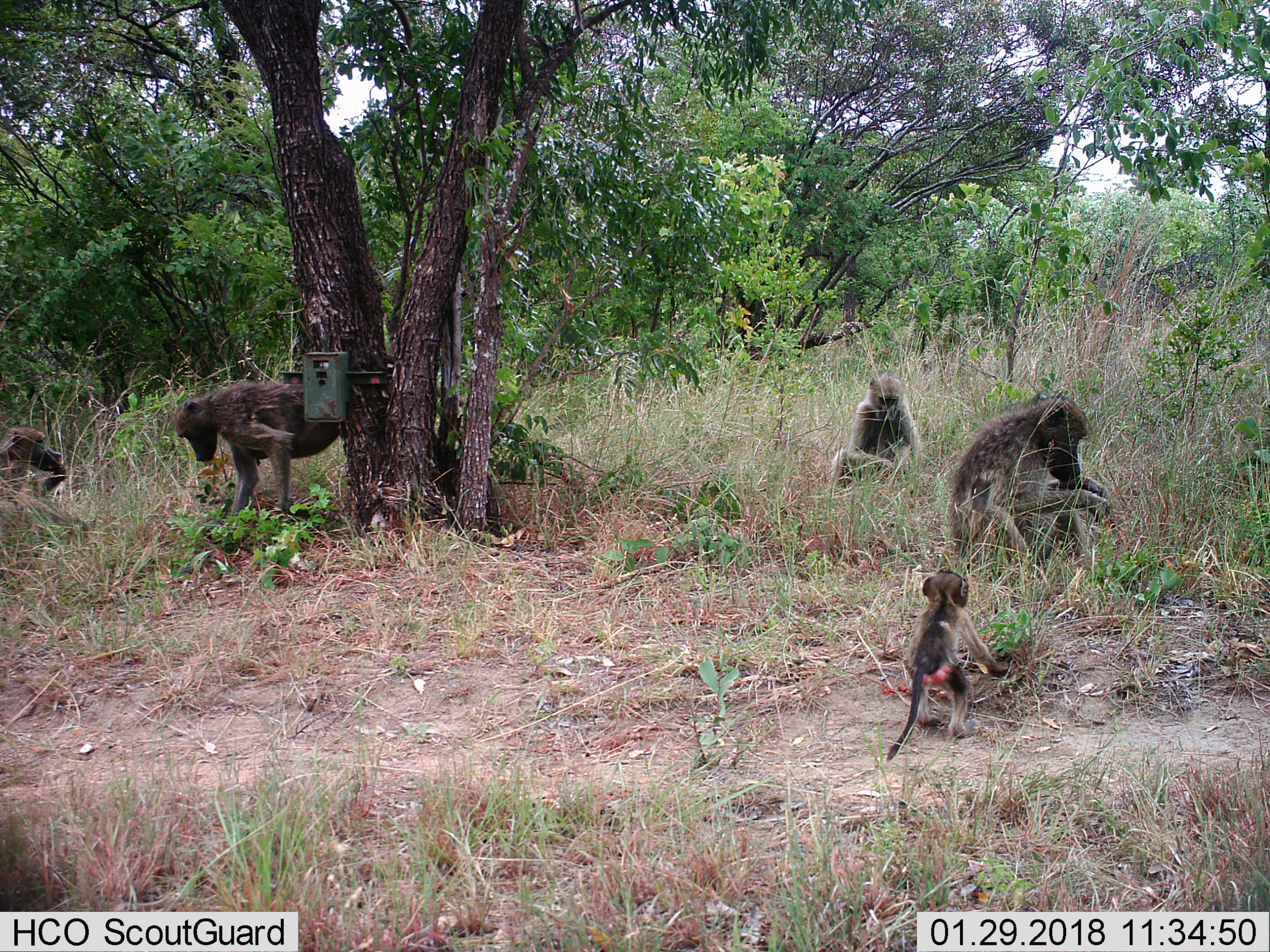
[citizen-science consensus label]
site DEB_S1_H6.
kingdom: Animalia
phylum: Chordata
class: Mammalia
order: Primates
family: Cercopithecidae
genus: Papio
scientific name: Papio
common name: baboon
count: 5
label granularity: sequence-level